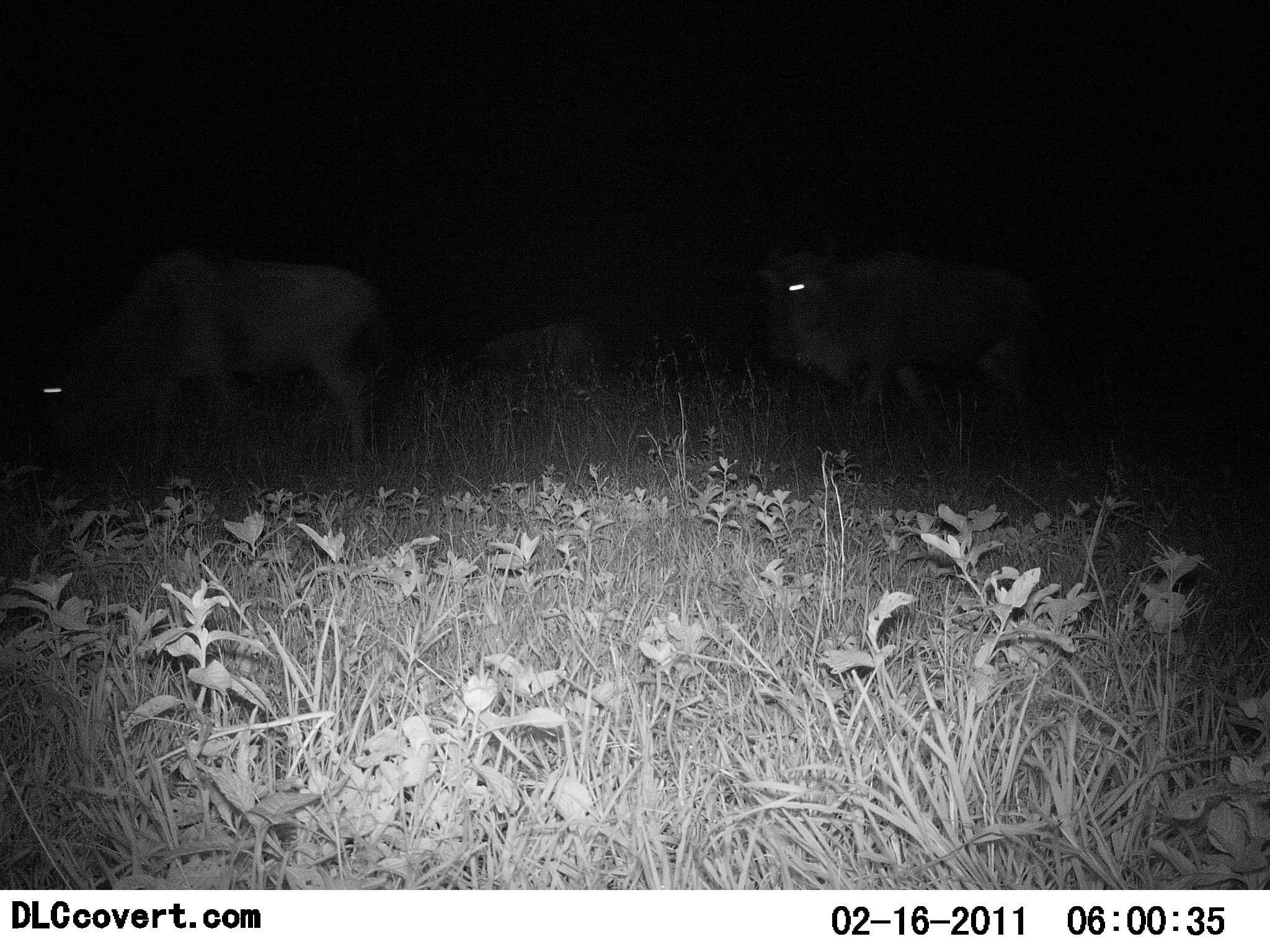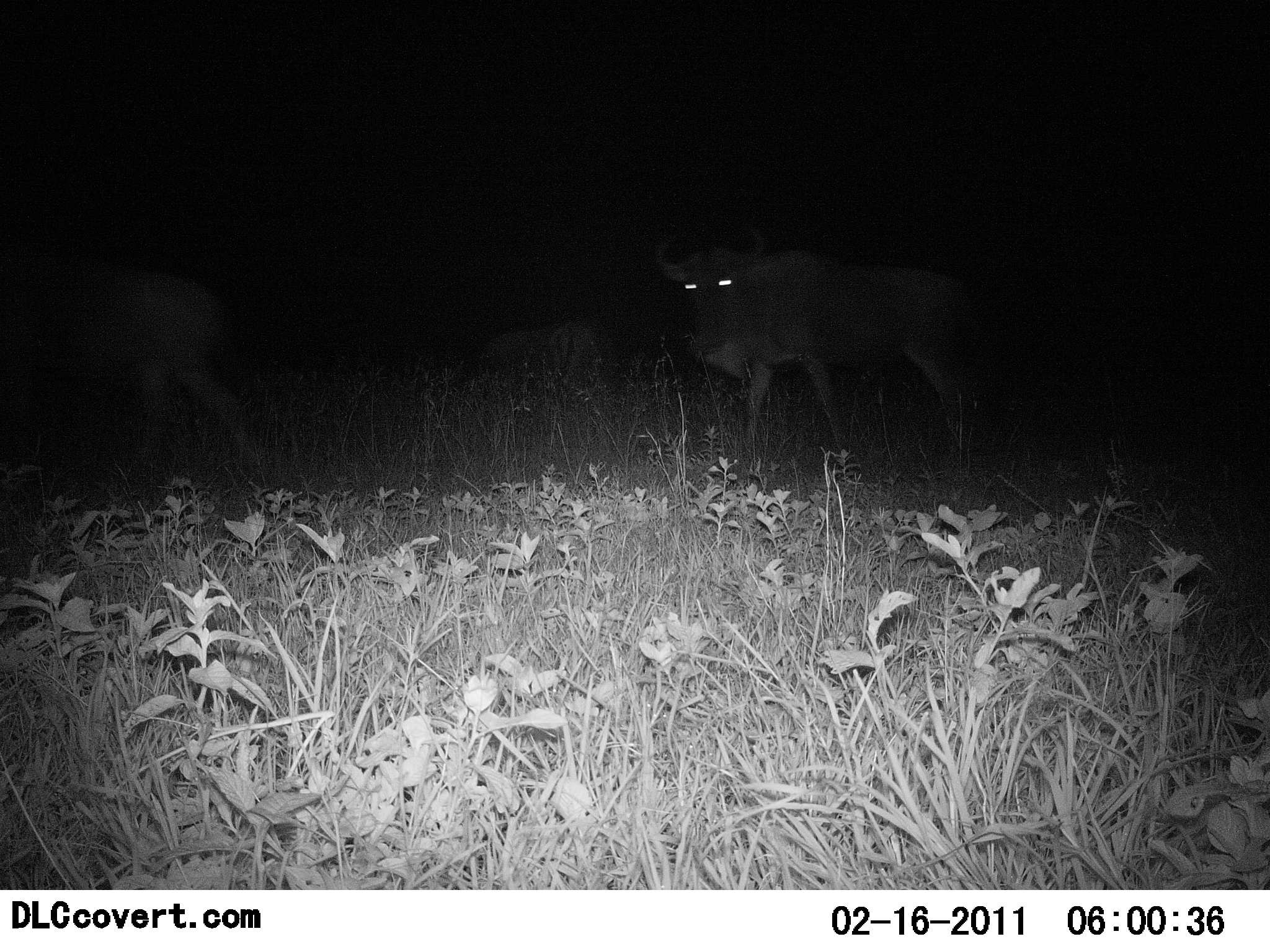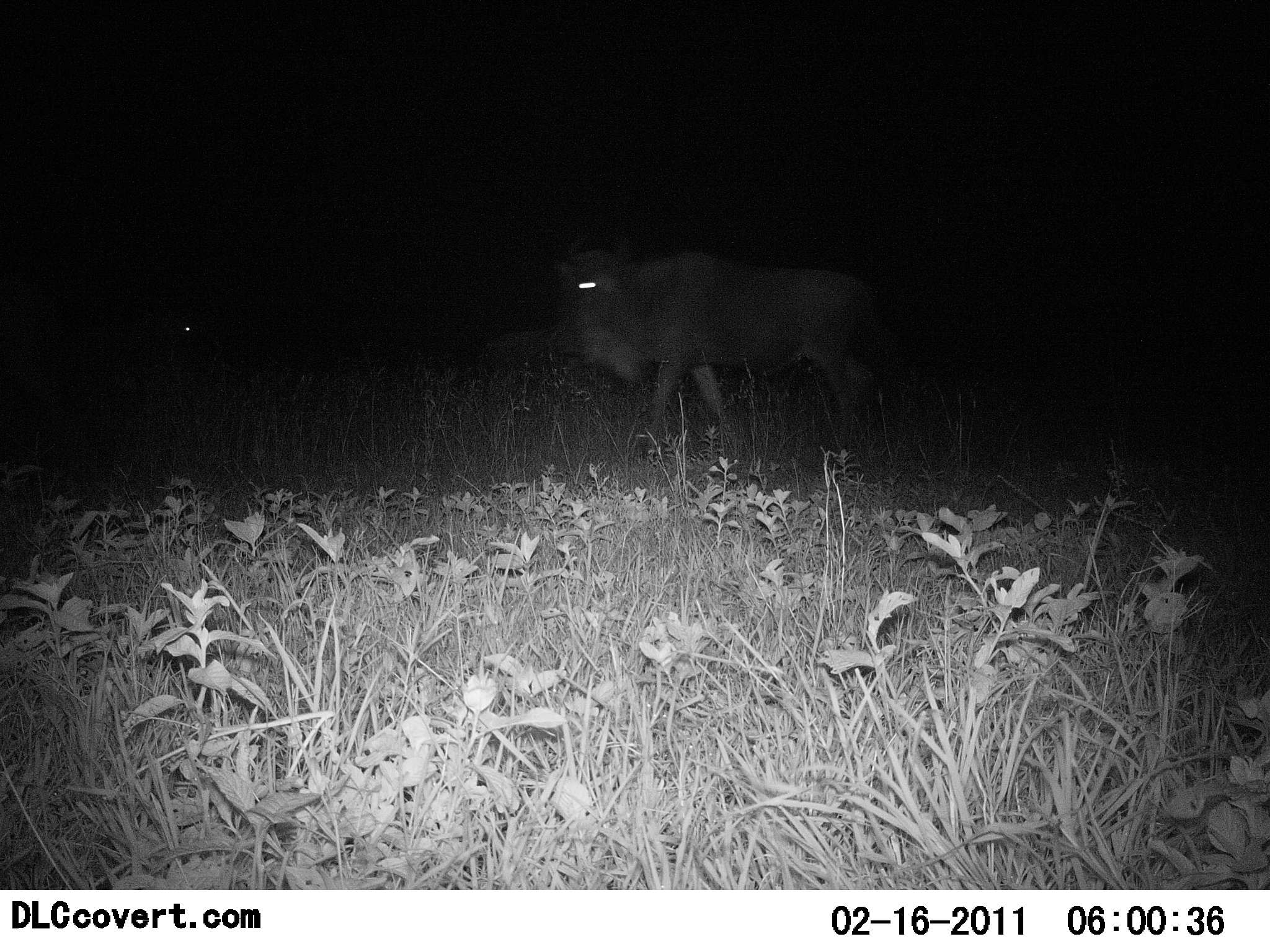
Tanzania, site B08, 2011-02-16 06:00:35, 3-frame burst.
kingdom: Animalia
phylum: Chordata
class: Mammalia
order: Artiodactyla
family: Bovidae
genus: Connochaetes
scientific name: Connochaetes taurinus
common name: blue wildebeest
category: wildebeest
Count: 3.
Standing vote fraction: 0%.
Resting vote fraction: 0%.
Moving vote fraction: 100%.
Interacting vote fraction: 0%.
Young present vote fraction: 0%.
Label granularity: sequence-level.